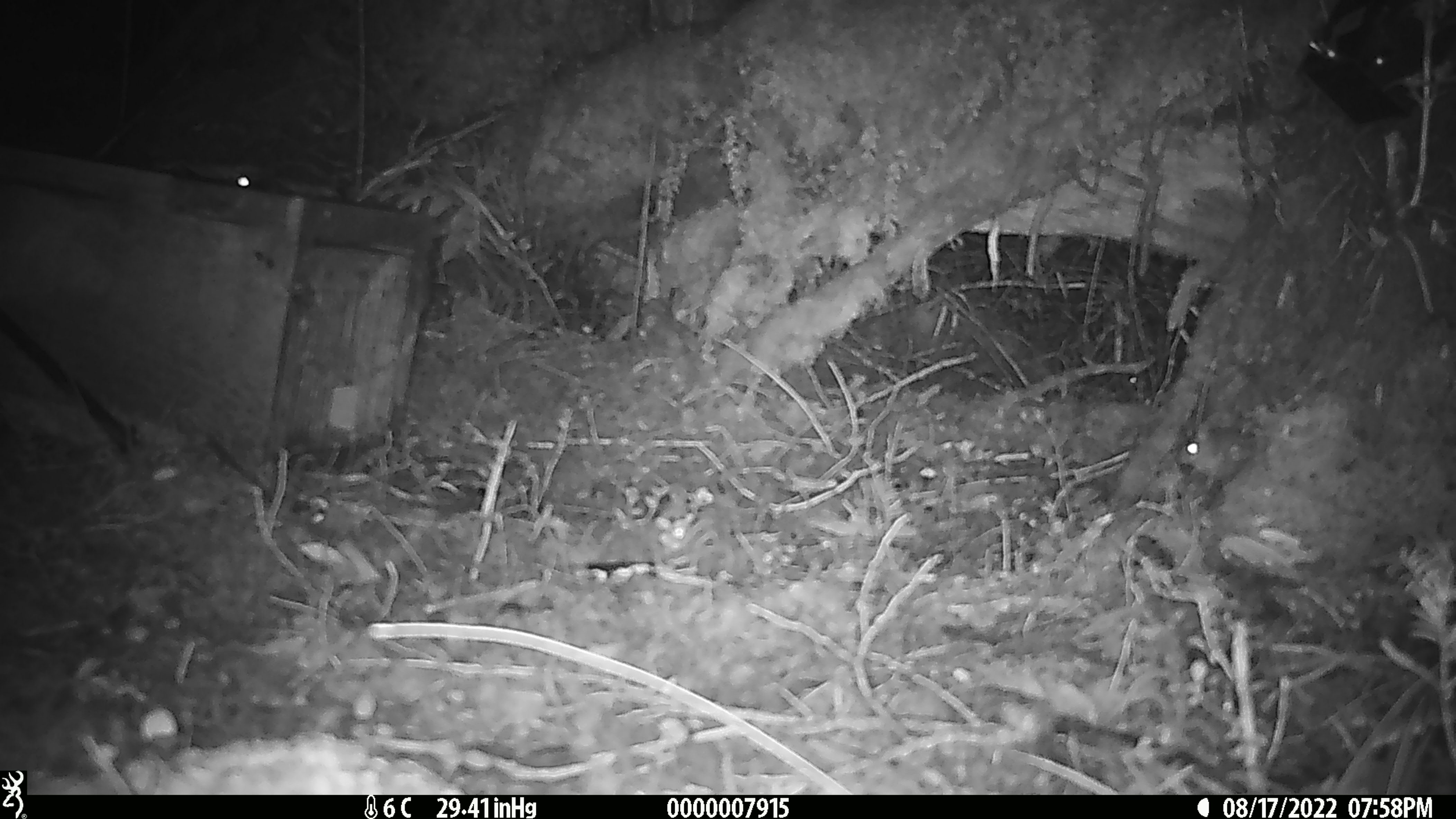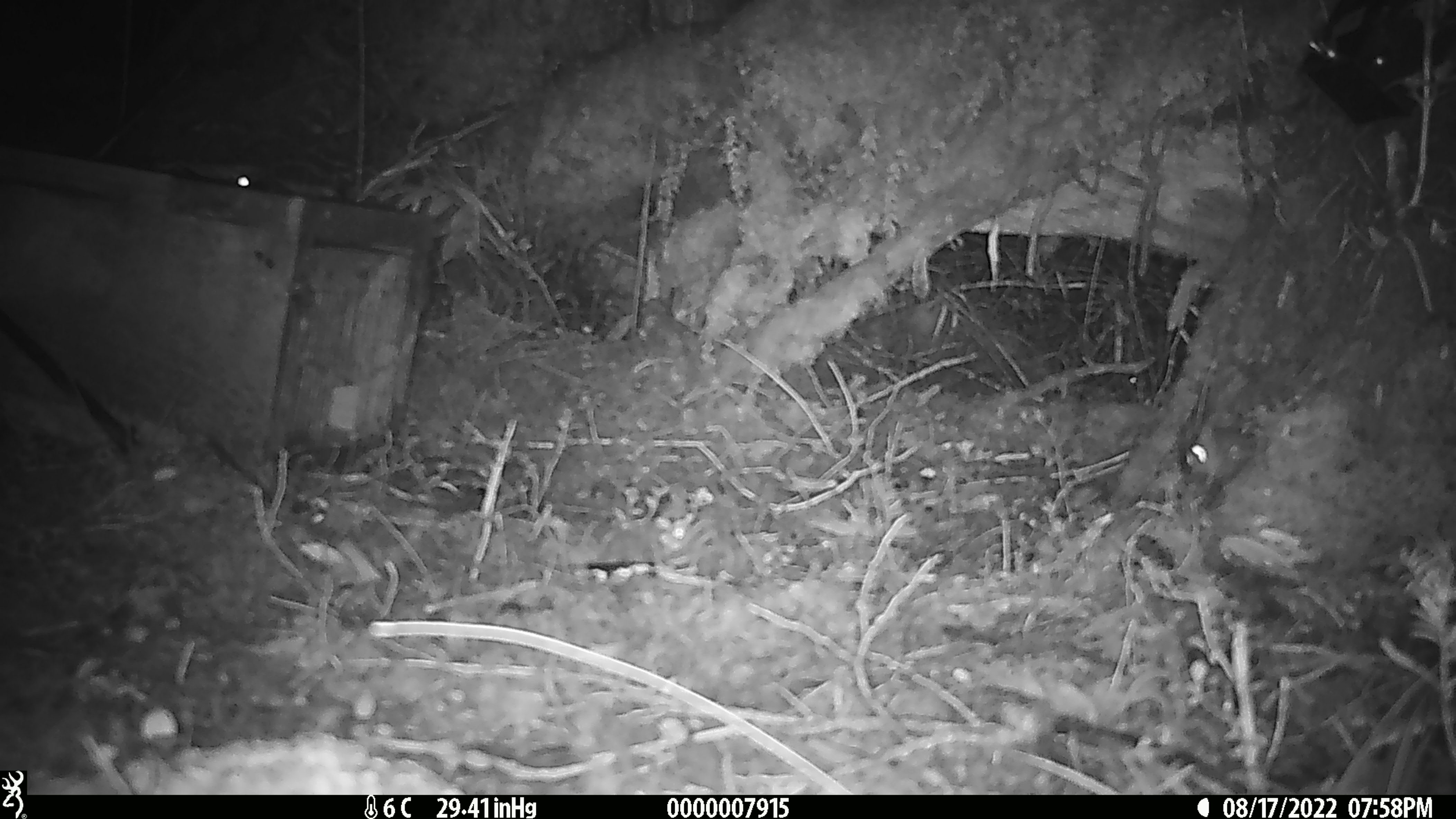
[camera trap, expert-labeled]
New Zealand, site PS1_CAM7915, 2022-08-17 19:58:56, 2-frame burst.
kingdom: Animalia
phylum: Chordata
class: Mammalia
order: Rodentia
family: Muridae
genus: Mus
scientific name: Mus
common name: mouse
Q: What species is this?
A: Mouse (Mus).